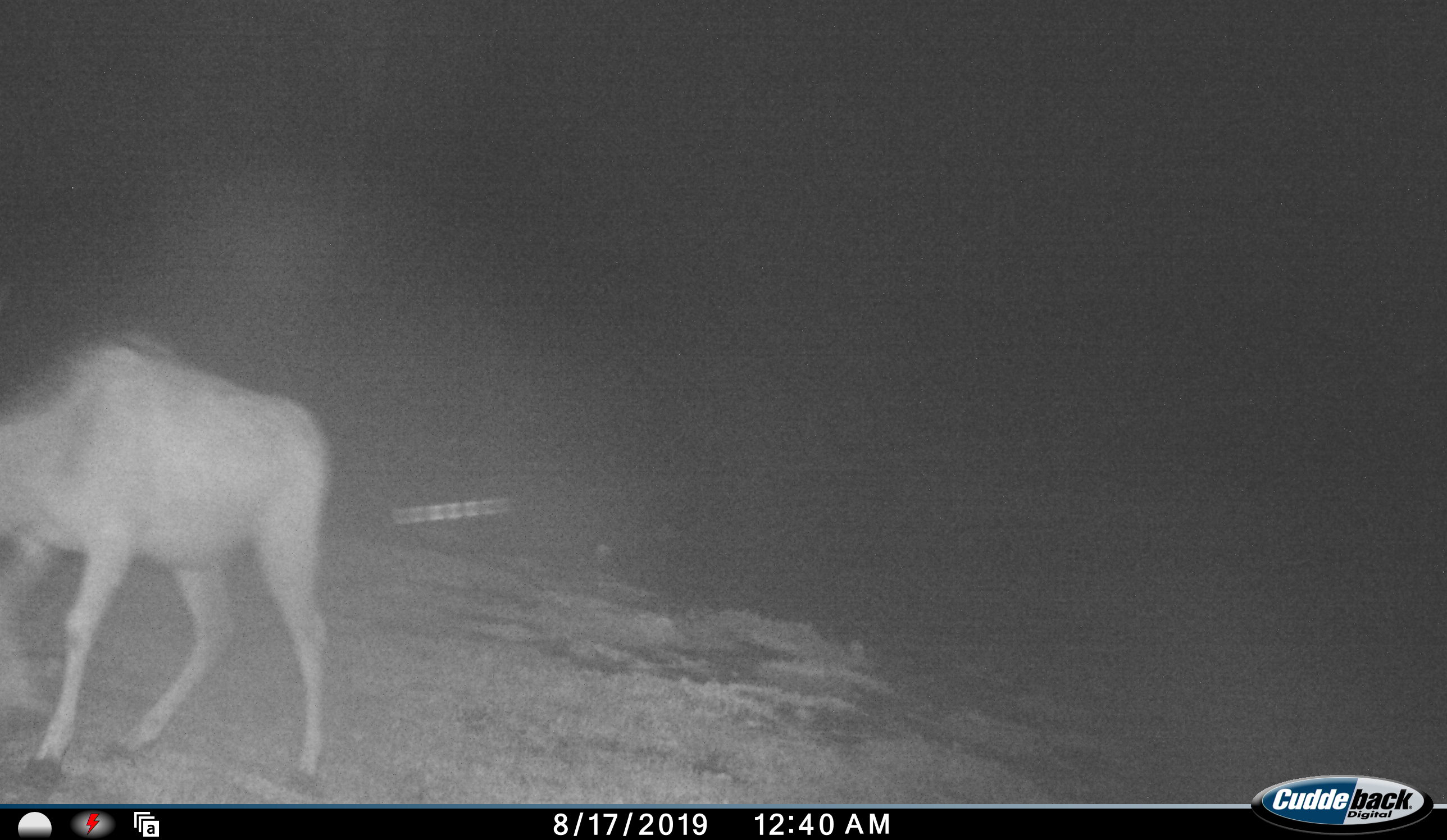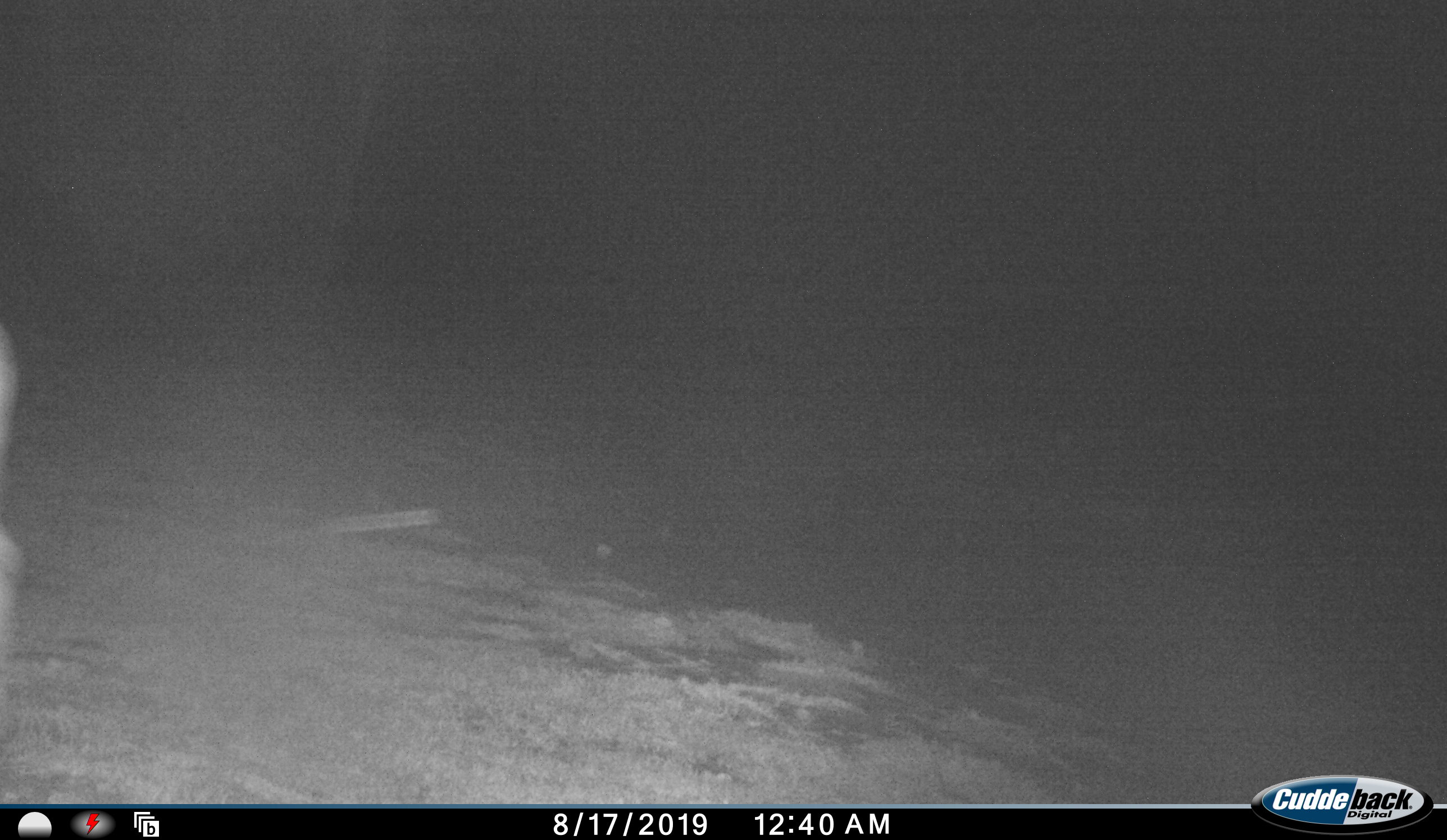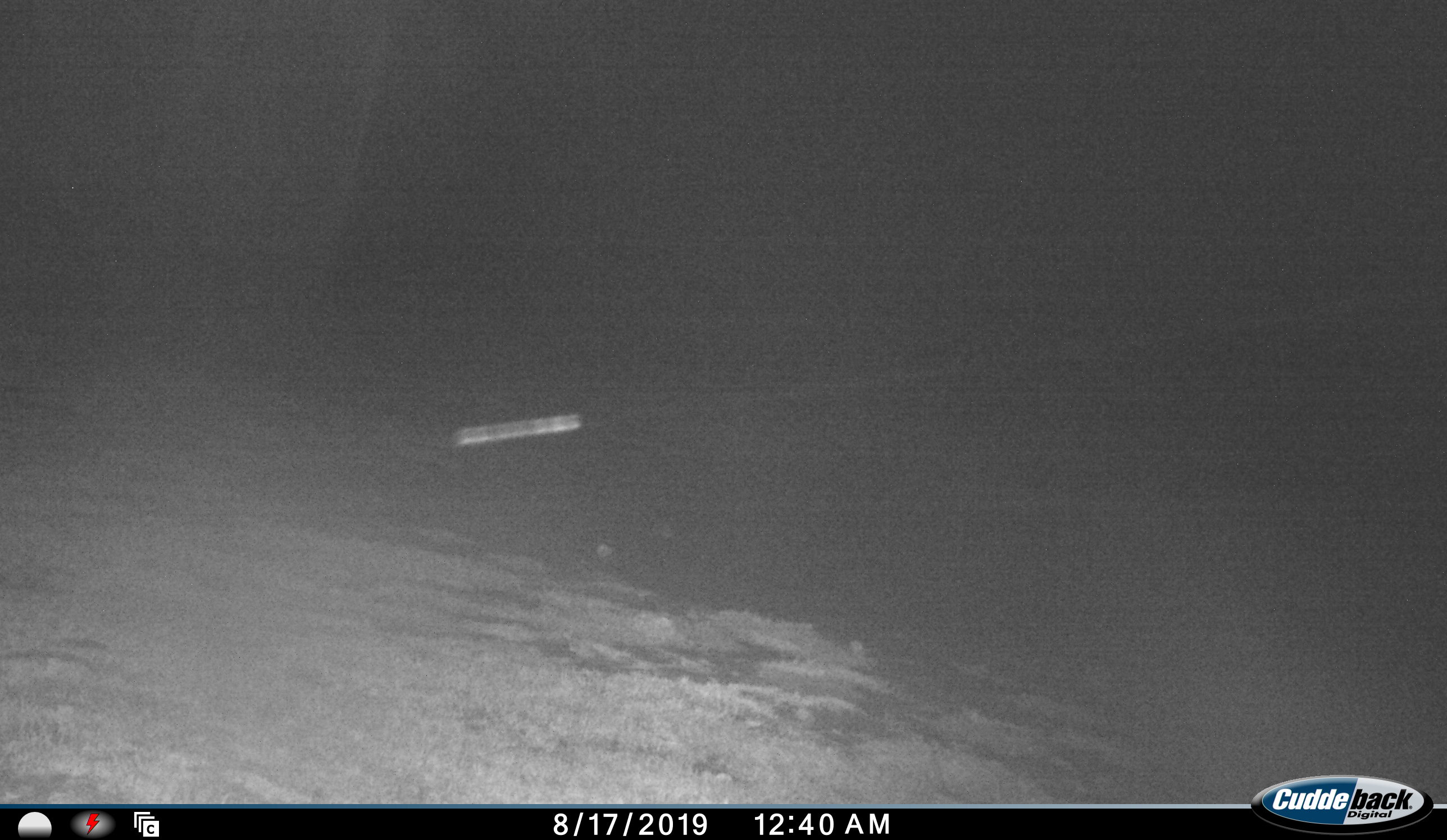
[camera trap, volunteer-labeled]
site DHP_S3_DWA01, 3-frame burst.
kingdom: Animalia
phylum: Chordata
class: Mammalia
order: Artiodactyla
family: Bovidae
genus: Tragelaphus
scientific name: Tragelaphus oryx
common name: eland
Eland (Tragelaphus oryx), count 1. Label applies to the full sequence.